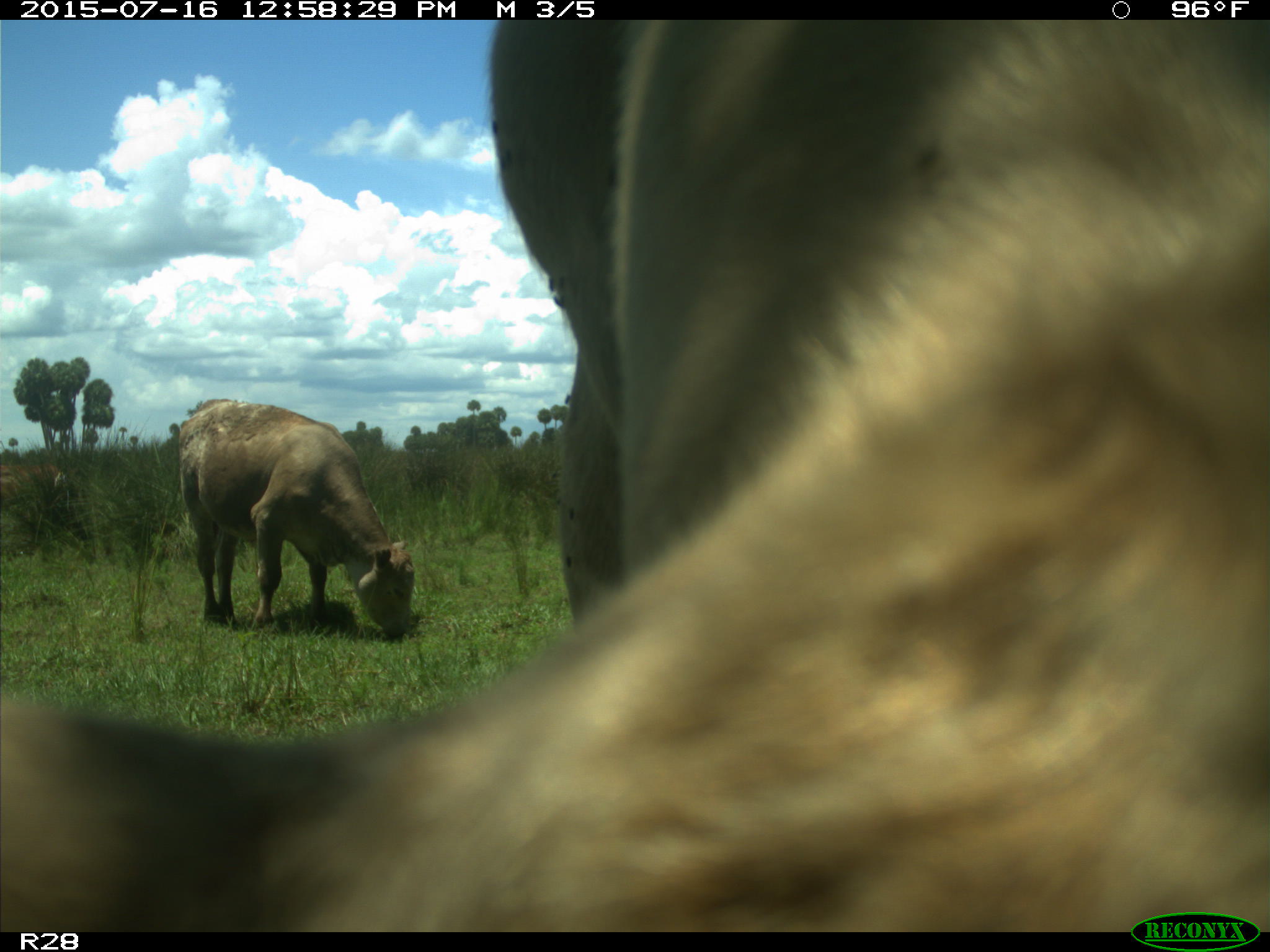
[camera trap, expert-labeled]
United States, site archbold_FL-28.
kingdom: Animalia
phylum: Chordata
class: Mammalia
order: Artiodactyla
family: Bovidae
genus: Bos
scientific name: Bos taurus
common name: domestic cow